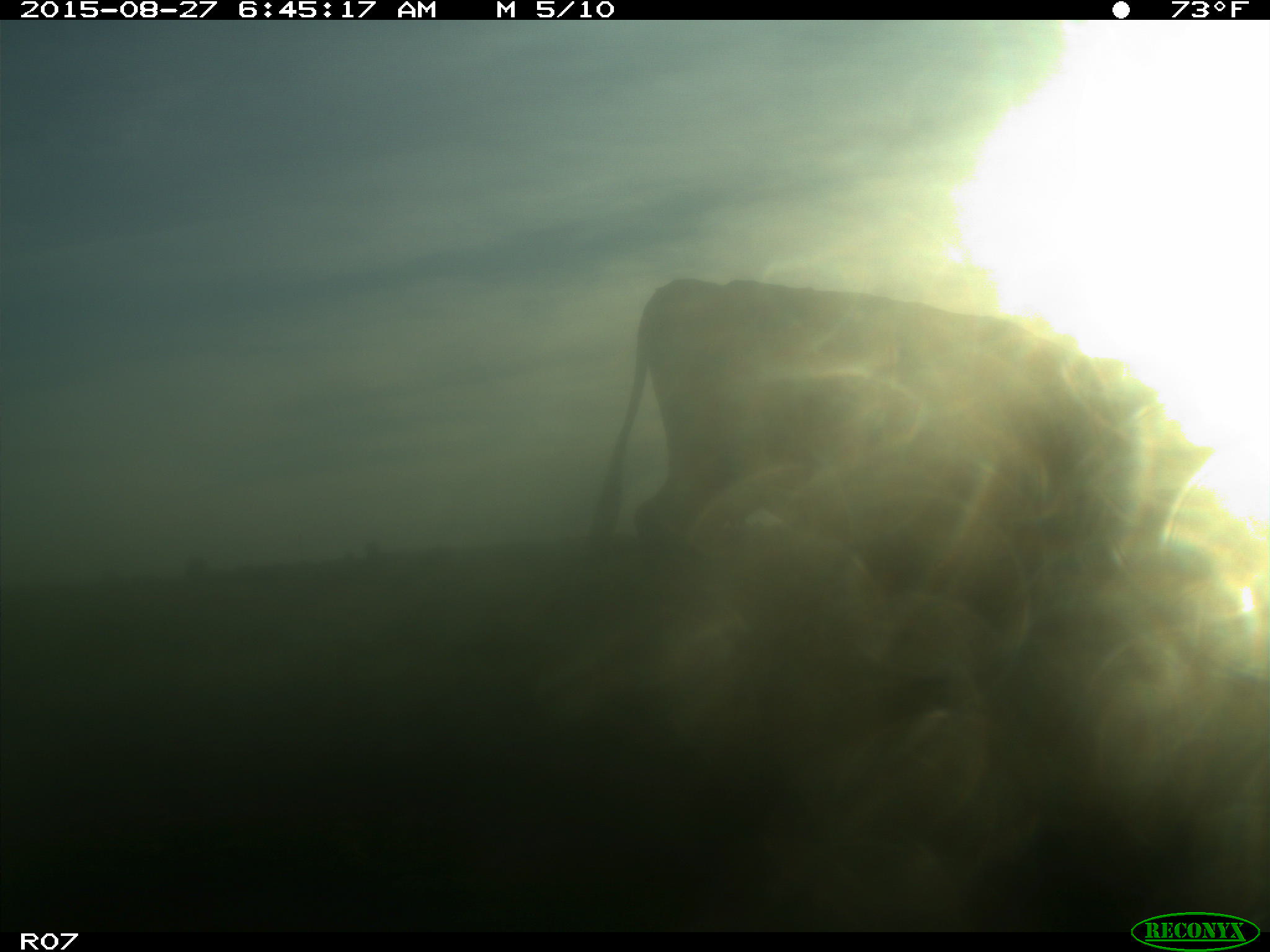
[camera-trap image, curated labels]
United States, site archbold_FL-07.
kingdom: Animalia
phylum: Chordata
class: Mammalia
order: Artiodactyla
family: Bovidae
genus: Bos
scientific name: Bos taurus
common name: domestic cow